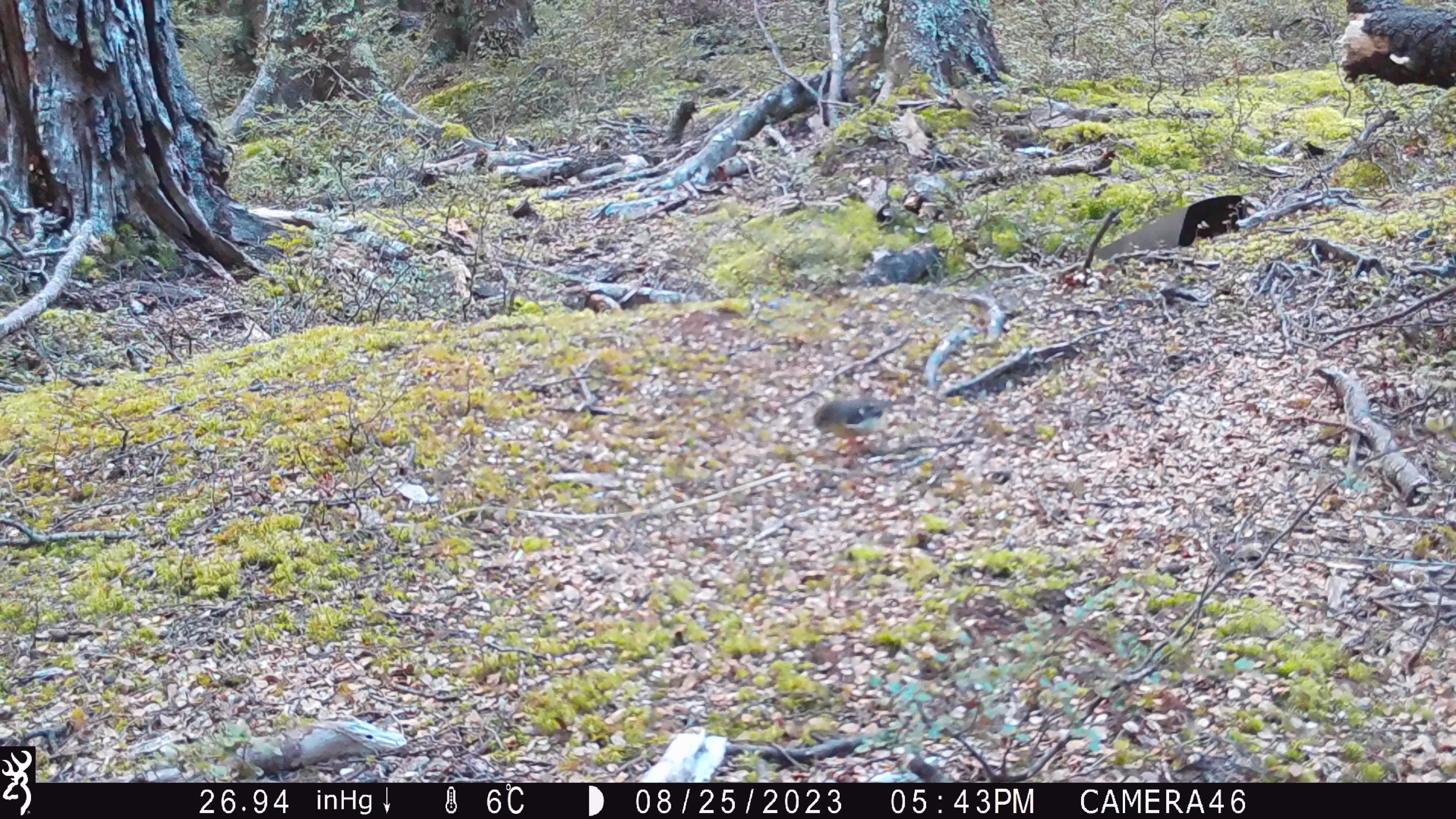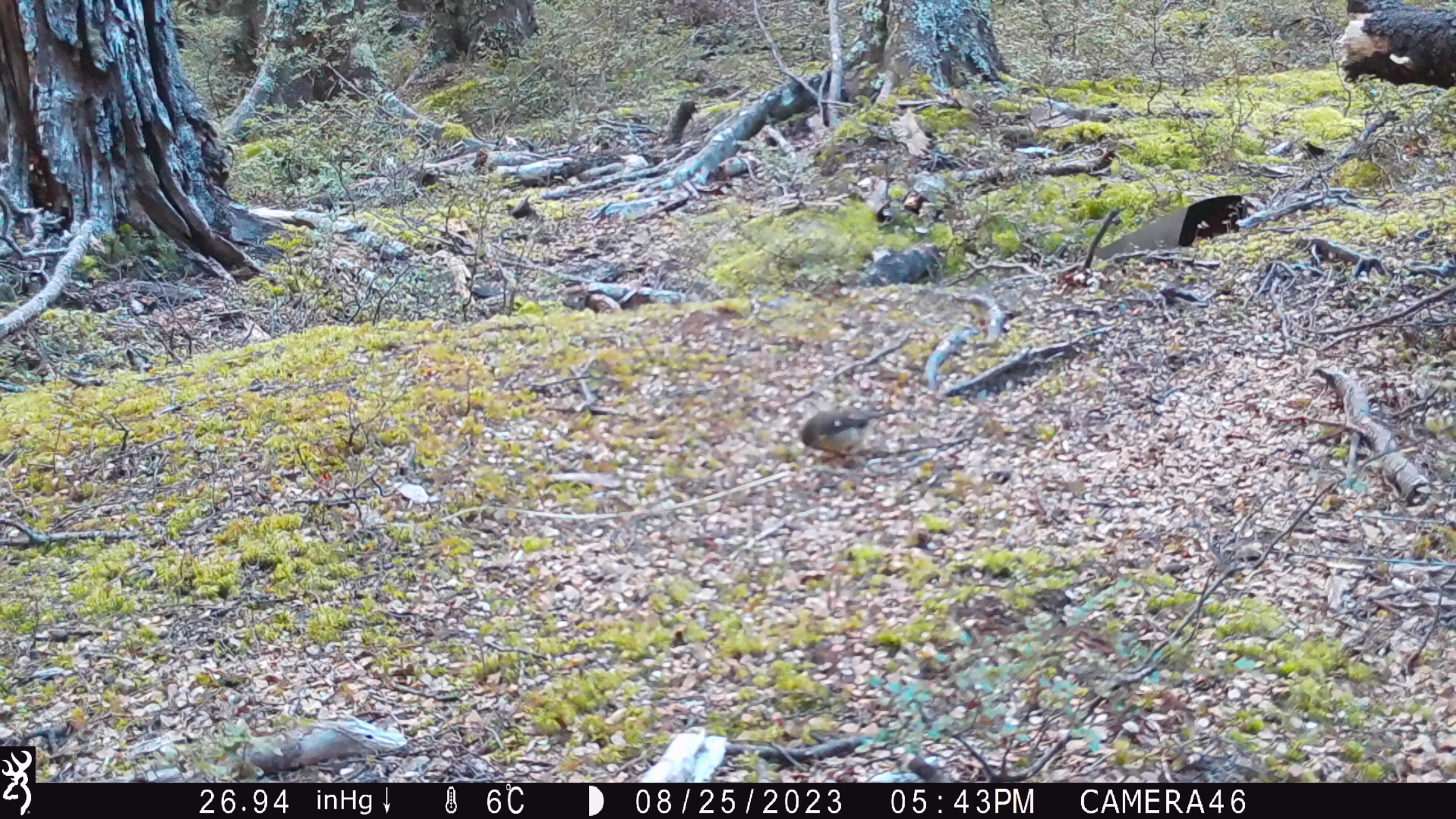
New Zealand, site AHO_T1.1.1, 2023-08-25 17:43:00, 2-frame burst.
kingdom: Animalia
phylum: Chordata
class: Aves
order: Passeriformes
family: Petroicidae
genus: Petroica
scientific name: Petroica macrocephala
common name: tomtit